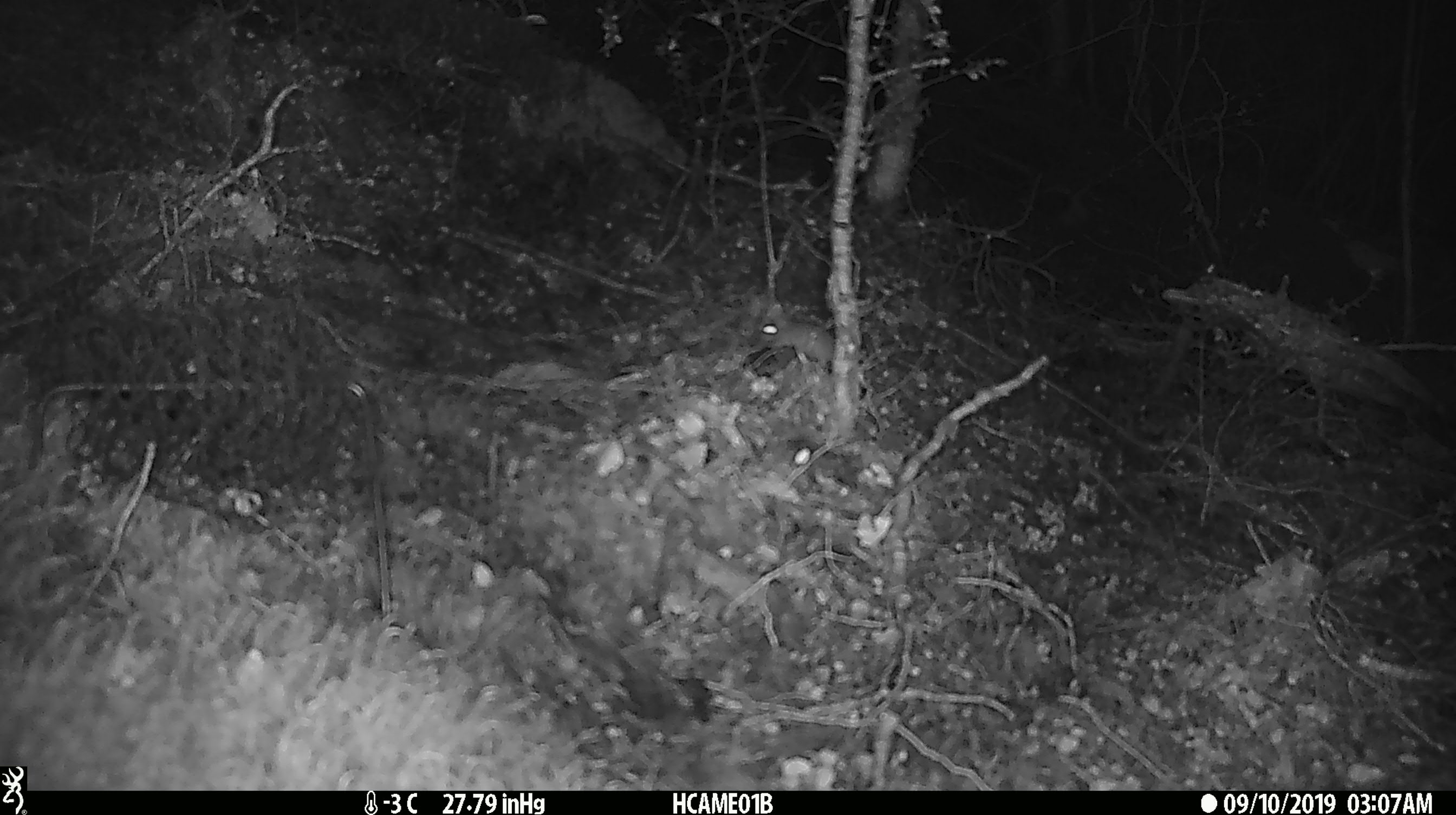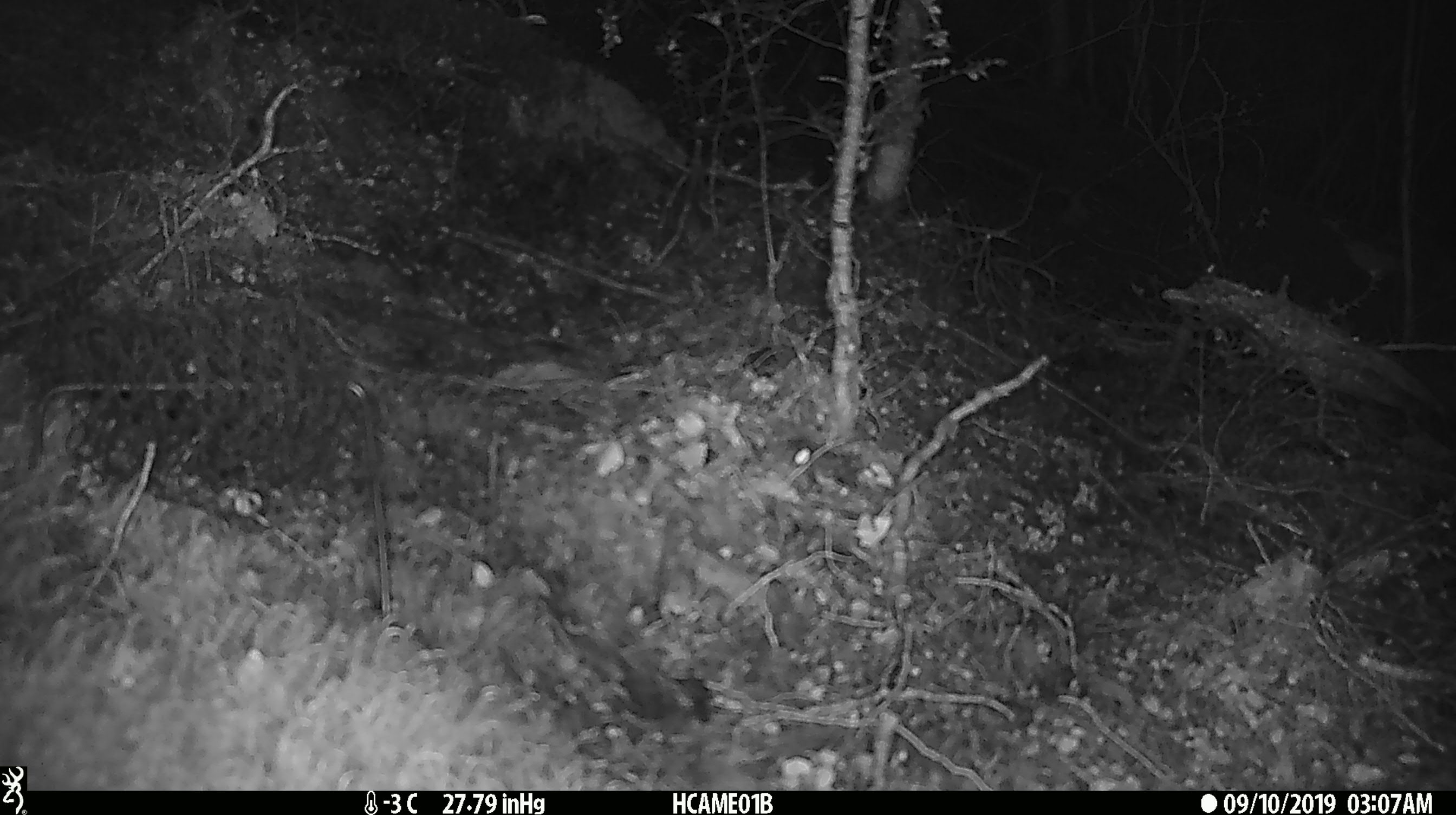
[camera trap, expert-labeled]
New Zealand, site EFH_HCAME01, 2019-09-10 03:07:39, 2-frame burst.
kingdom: Animalia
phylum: Chordata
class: Mammalia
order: Rodentia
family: Muridae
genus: Mus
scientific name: Mus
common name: mouse